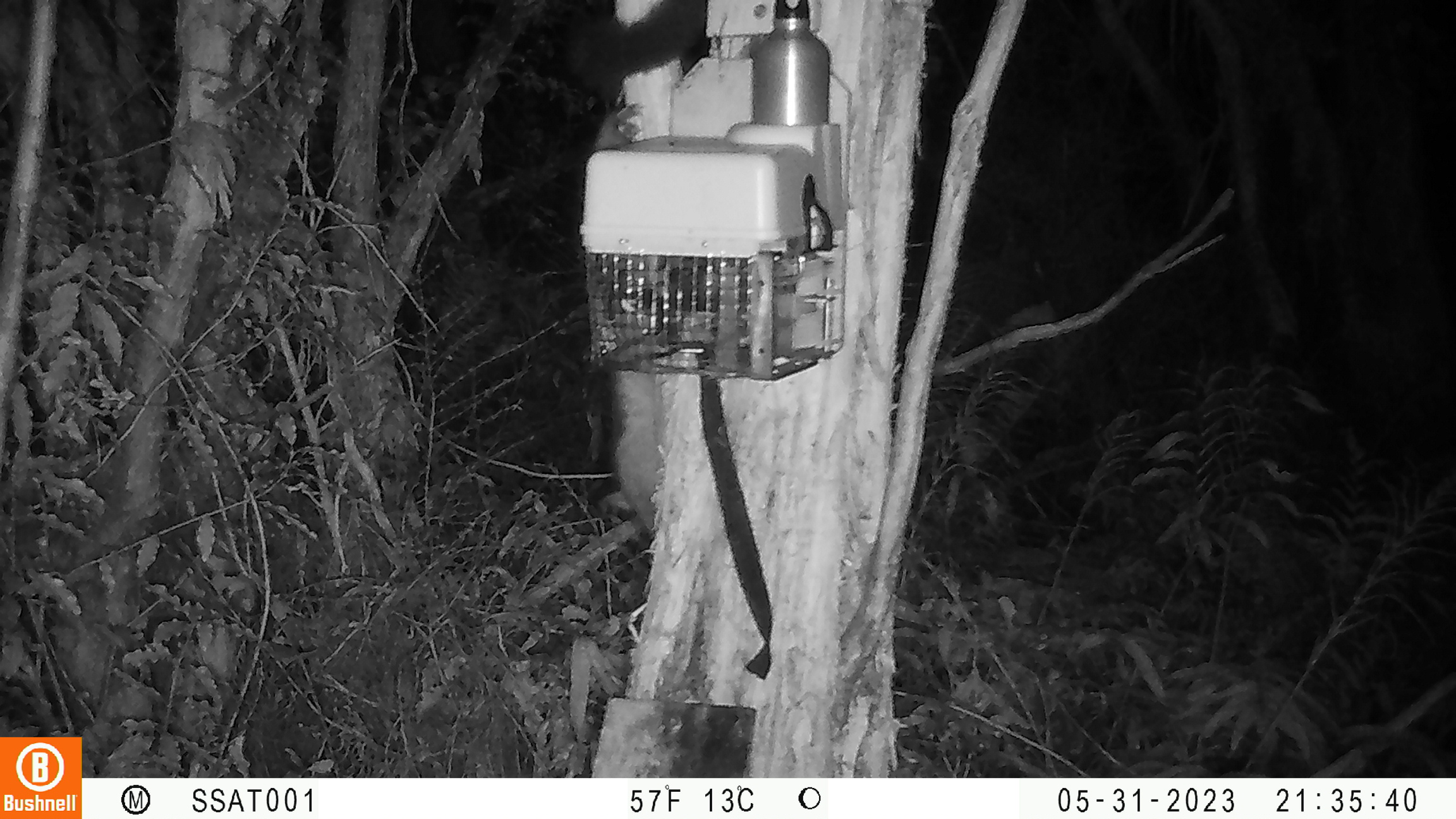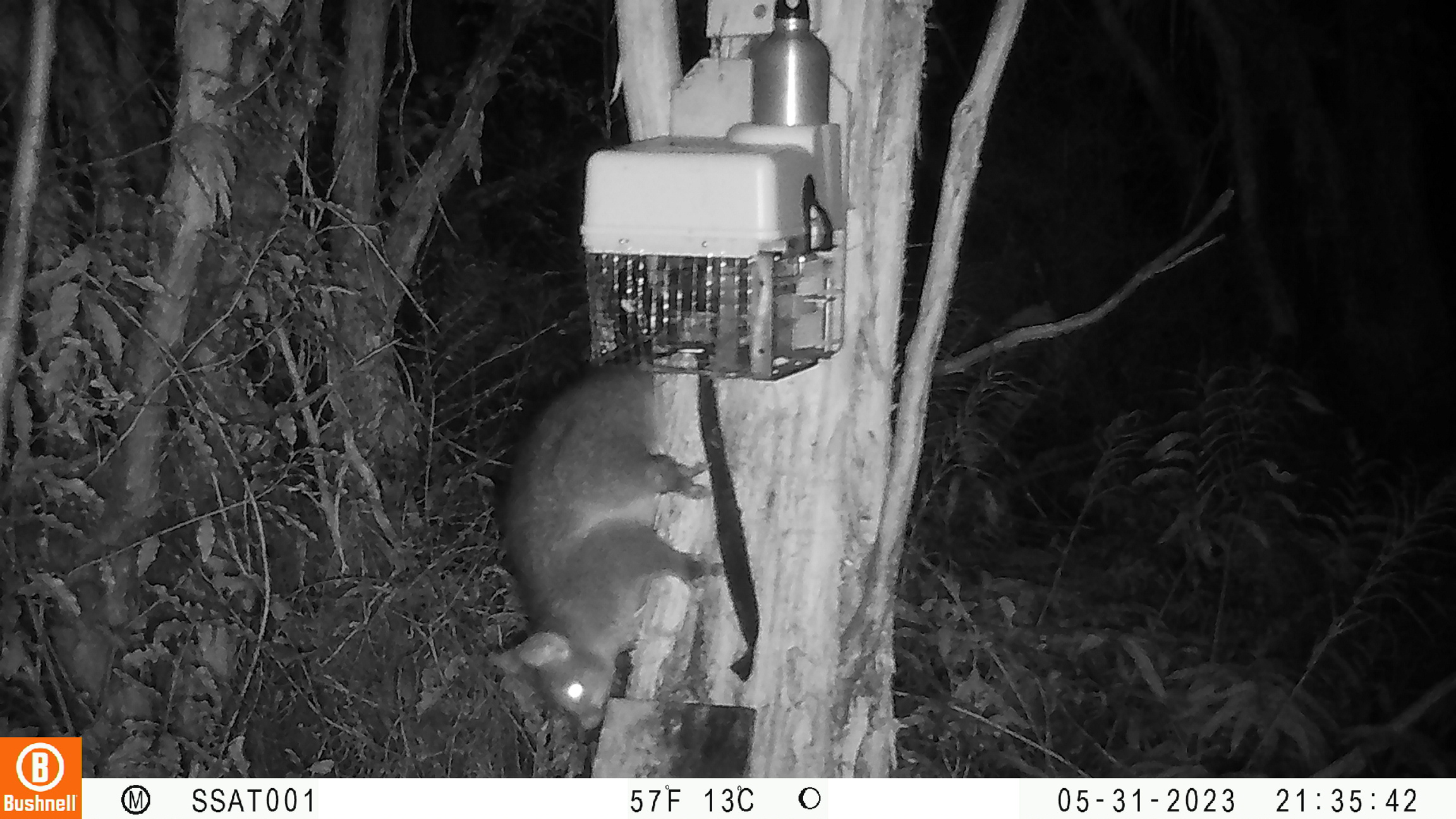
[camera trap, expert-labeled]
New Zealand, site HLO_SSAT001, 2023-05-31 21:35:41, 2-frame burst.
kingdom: Animalia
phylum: Chordata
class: Mammalia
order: Diprotodontia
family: Phalangeridae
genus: Trichosurus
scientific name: Trichosurus vulpecula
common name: common brushtail possum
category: possum